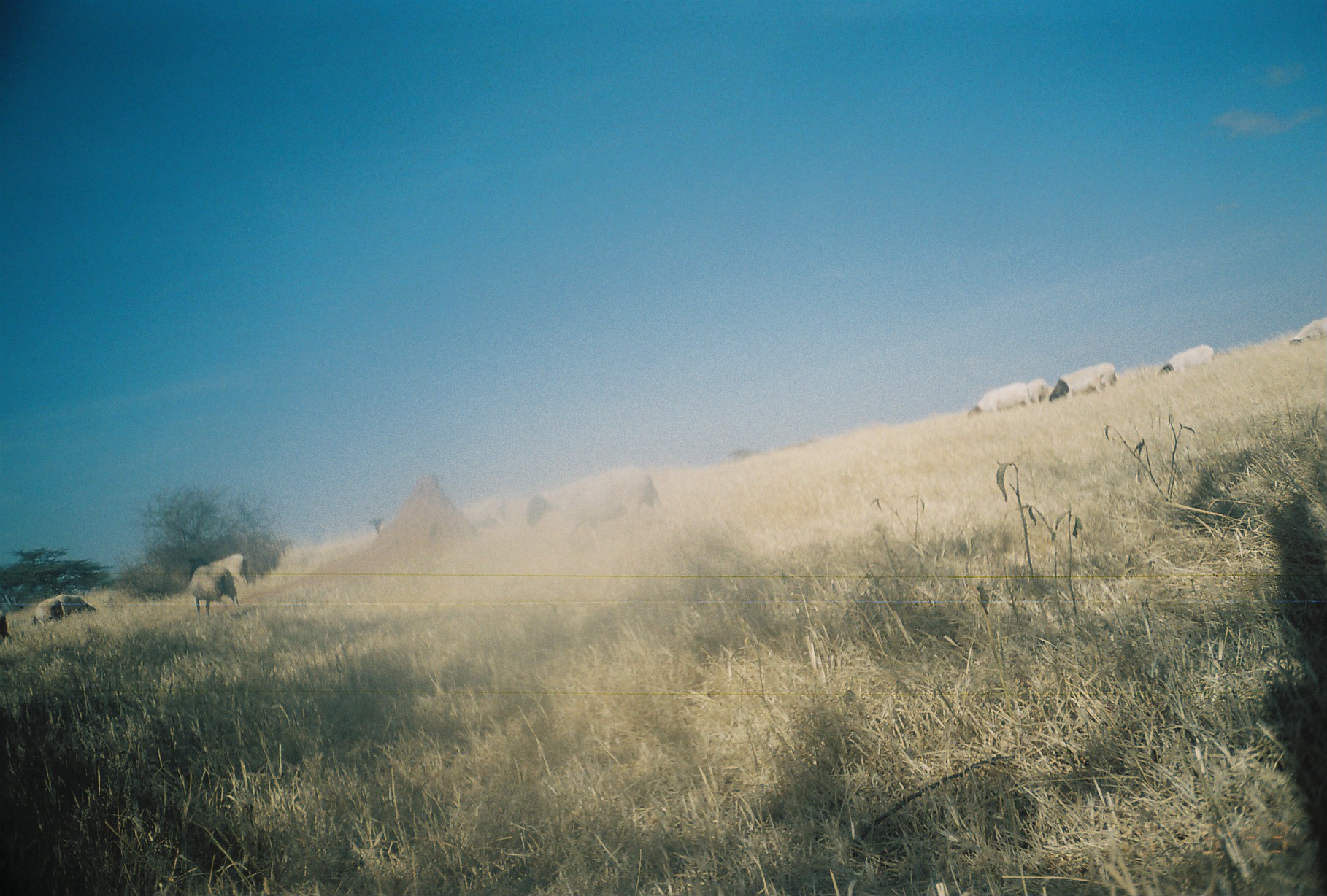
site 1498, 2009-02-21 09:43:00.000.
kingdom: Animalia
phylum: Chordata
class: Mammalia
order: Artiodactyla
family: Bovidae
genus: Ovis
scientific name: Ovis aries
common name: domestic sheep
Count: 11.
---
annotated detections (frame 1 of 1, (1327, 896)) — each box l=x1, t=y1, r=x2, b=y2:
ovis aries: l=525, t=465, r=664, b=556; l=188, t=565, r=243, b=620; l=967, t=381, r=1033, b=421; l=1047, t=367, r=1104, b=404; l=1156, t=345, r=1214, b=379; l=209, t=554, r=253, b=590; l=462, t=494, r=508, b=528; l=1288, t=317, r=1327, b=346; l=55, t=594, r=97, b=620; l=31, t=598, r=64, b=626; l=1028, t=378, r=1049, b=405; l=1, t=610, r=13, b=657; l=1100, t=362, r=1117, b=388; l=366, t=517, r=386, b=537